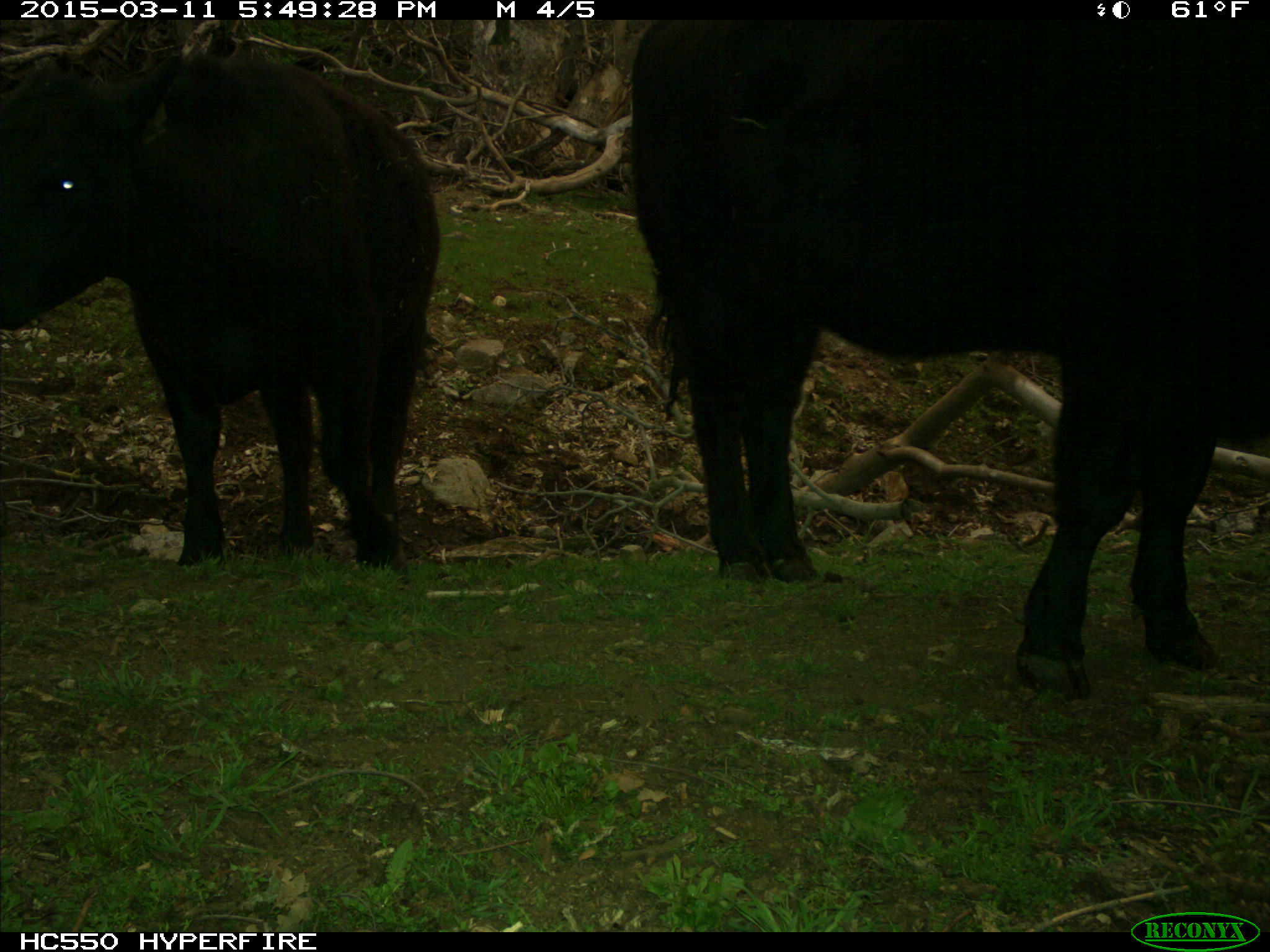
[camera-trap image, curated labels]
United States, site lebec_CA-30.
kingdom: Animalia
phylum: Chordata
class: Mammalia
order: Artiodactyla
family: Bovidae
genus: Bos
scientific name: Bos taurus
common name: domestic cow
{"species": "Bos taurus (domestic cow)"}